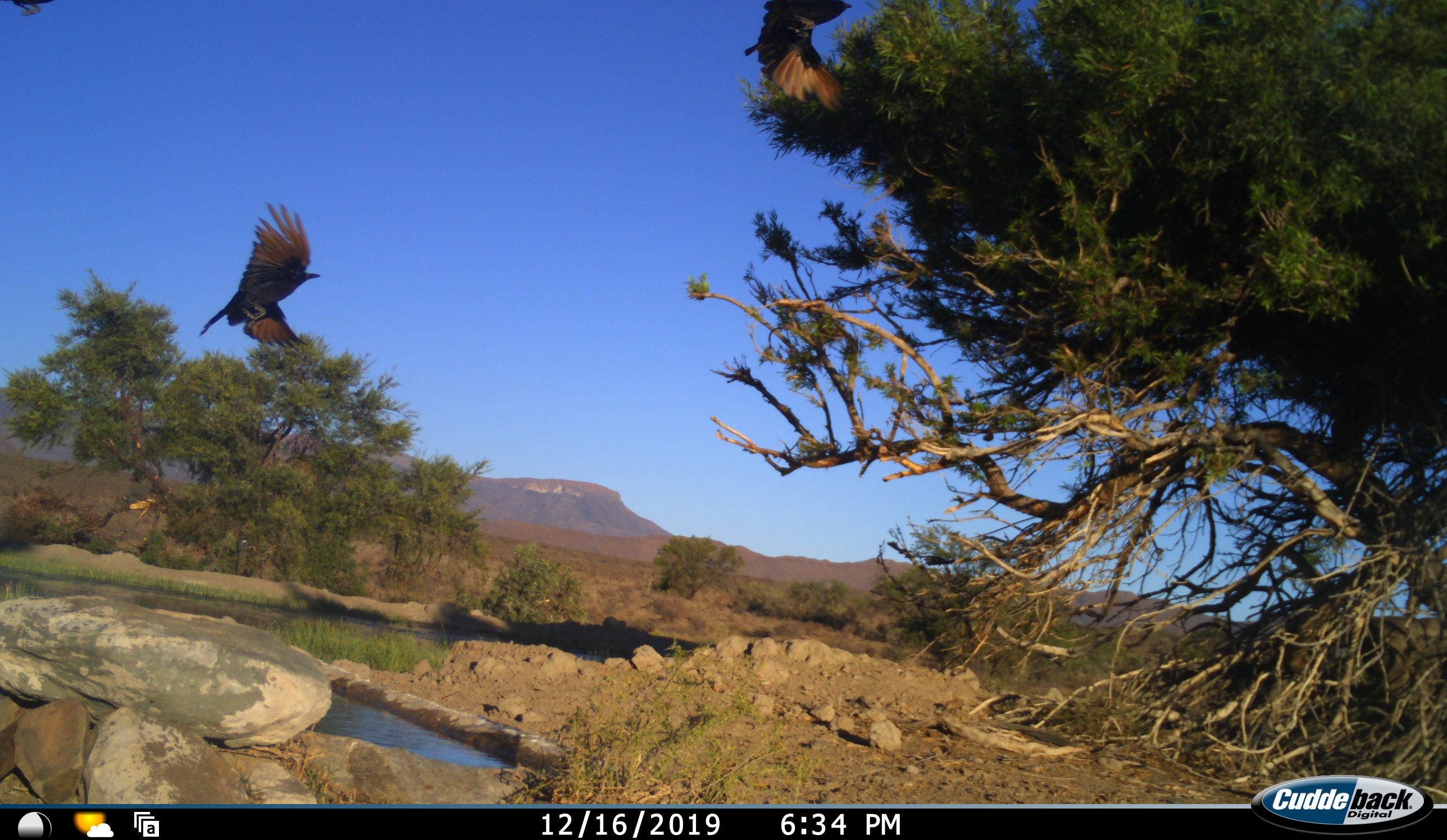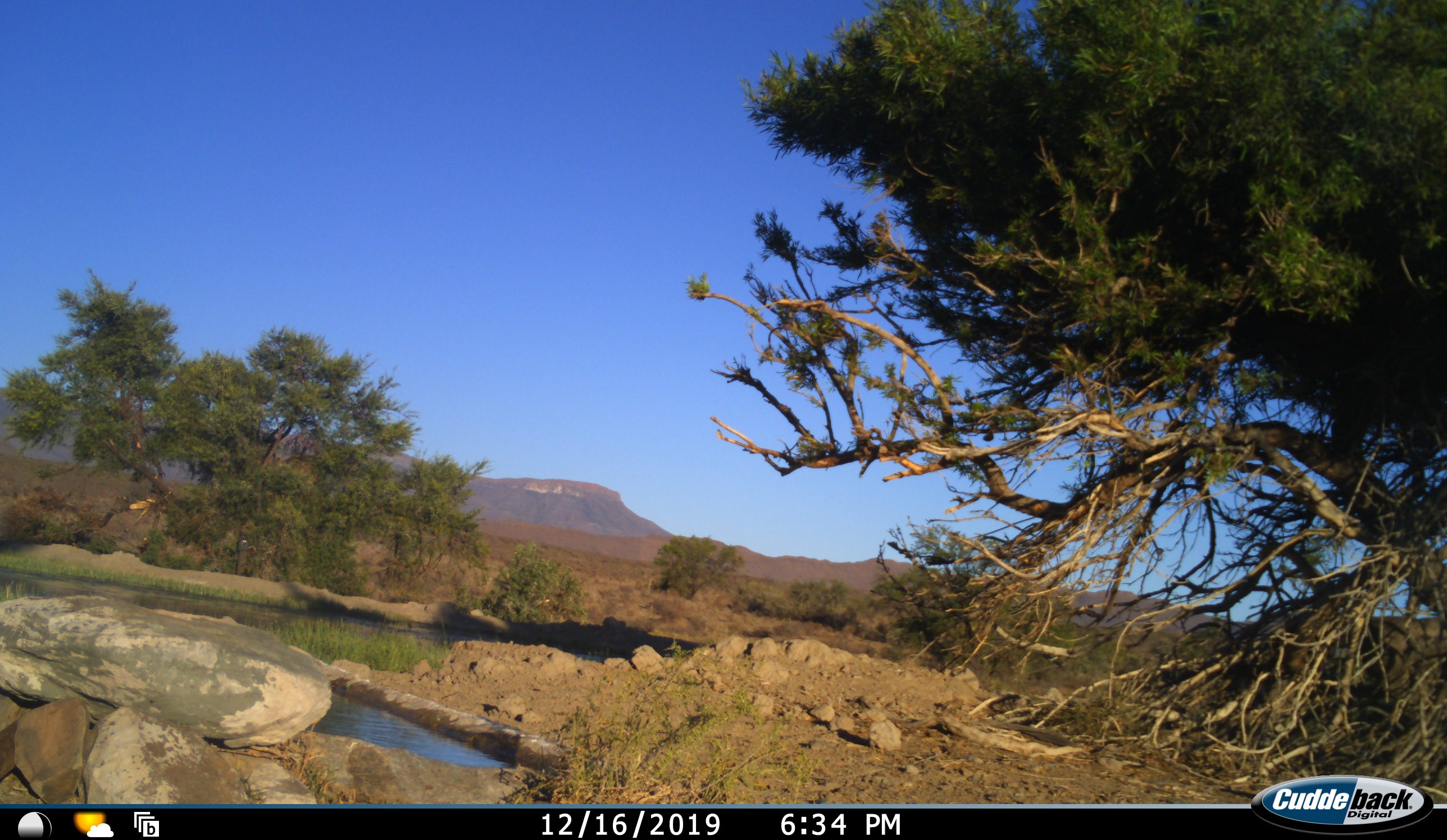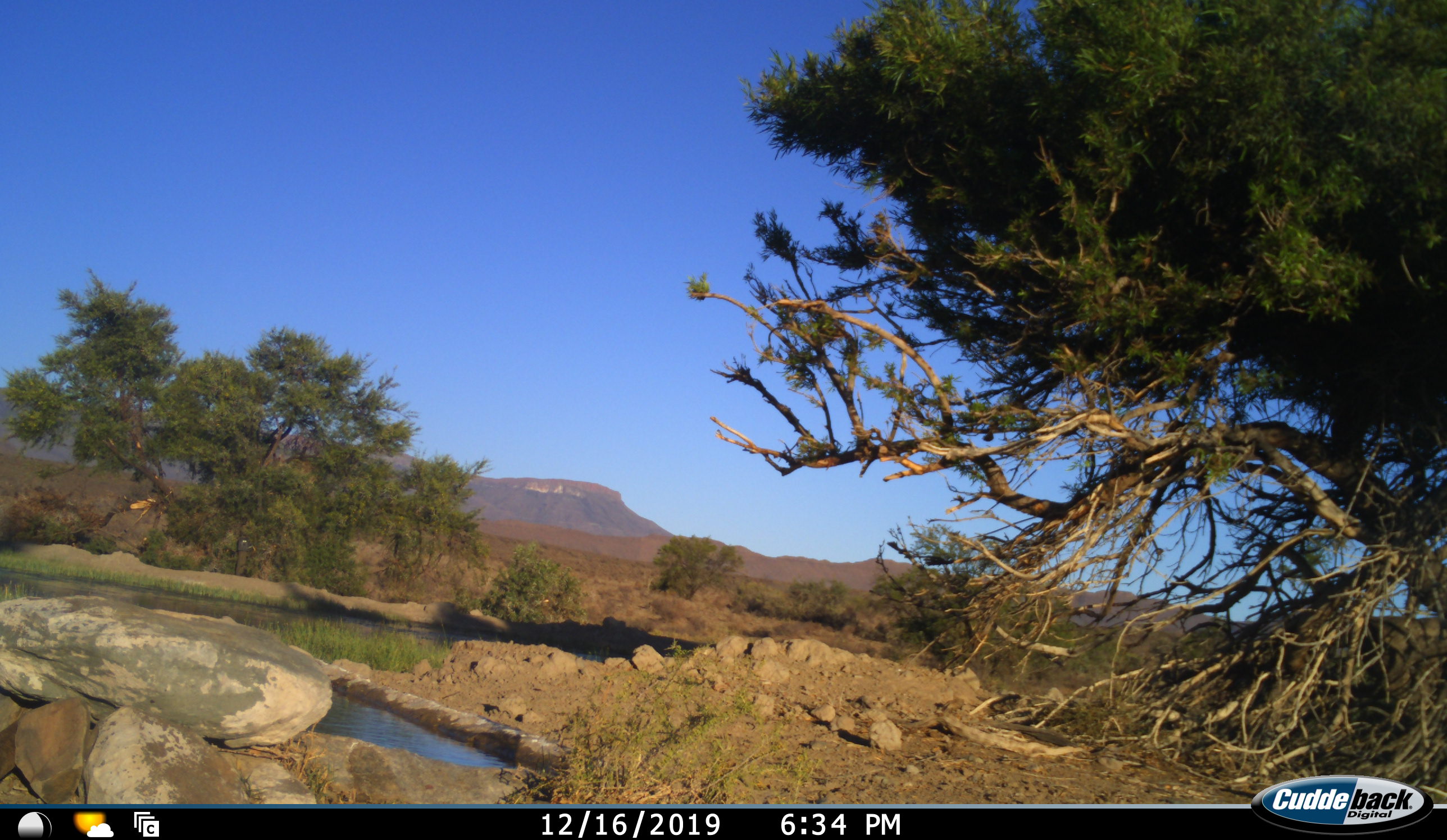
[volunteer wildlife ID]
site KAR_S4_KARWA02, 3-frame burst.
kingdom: Animalia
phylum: Chordata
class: Aves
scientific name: Aves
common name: bird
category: birdother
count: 2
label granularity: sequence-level